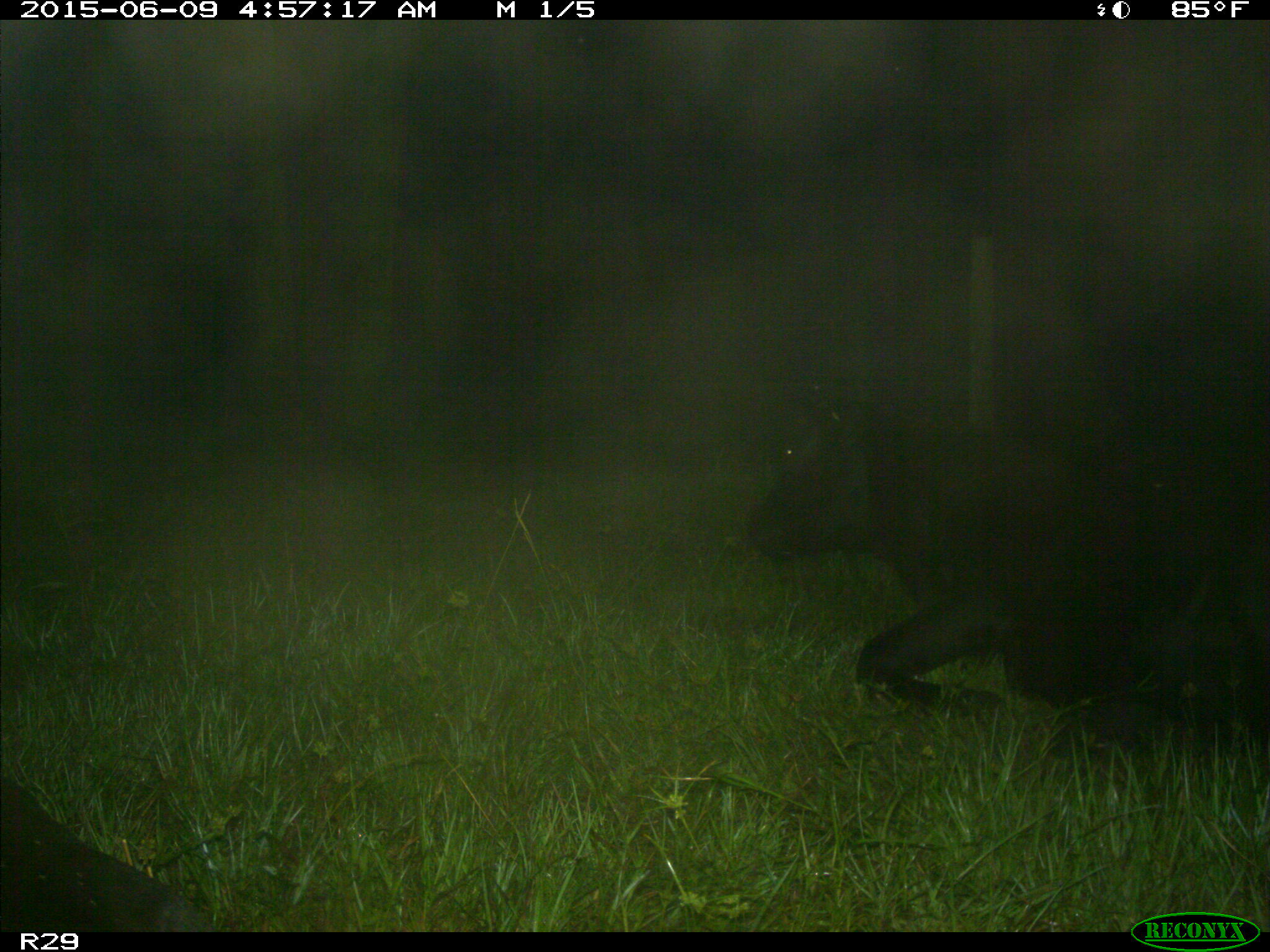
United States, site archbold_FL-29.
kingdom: Animalia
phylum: Chordata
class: Mammalia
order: Artiodactyla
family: Bovidae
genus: Bos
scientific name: Bos taurus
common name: domestic cow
Bos taurus (domestic cow).